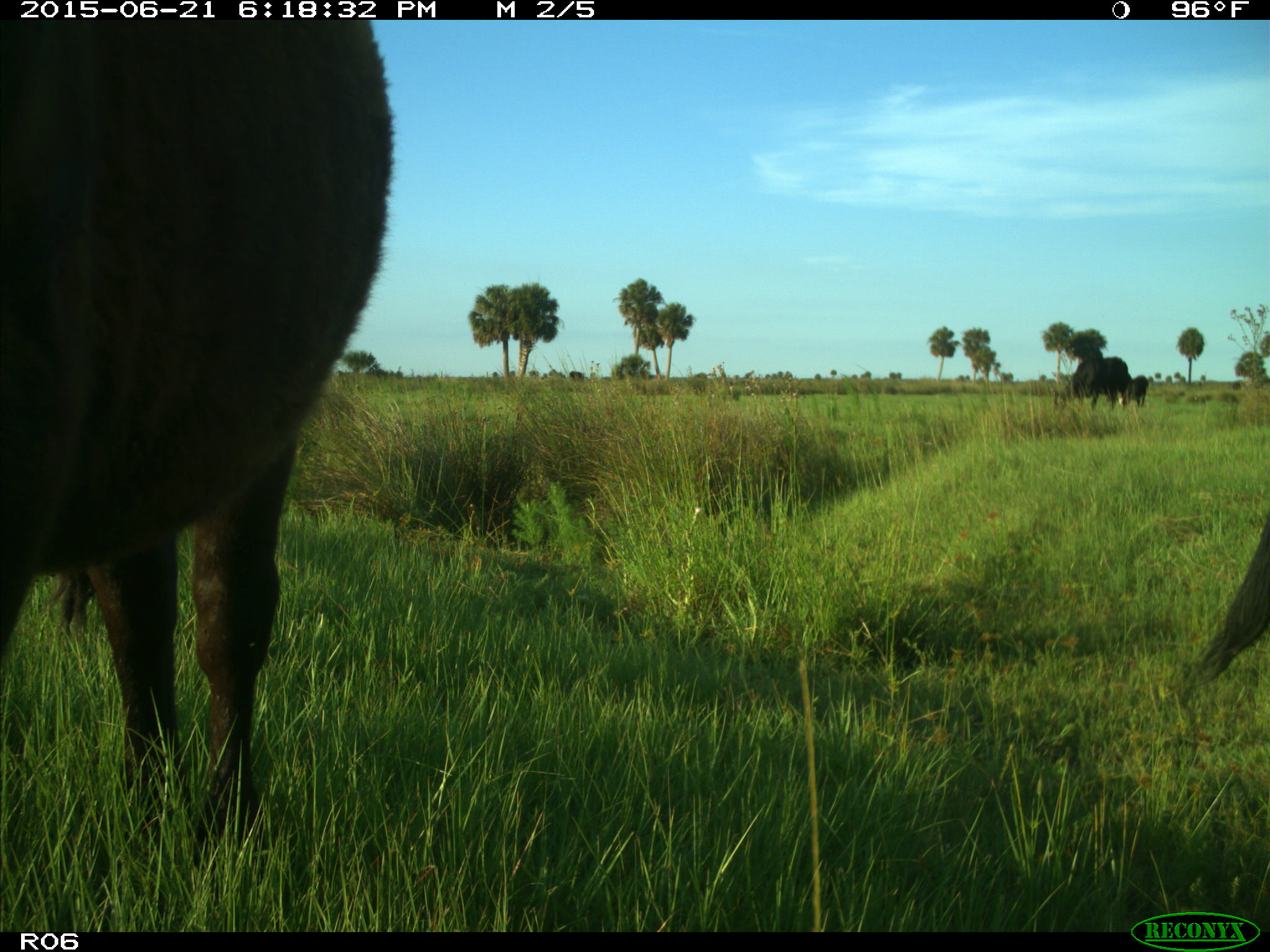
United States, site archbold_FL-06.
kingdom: Animalia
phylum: Chordata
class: Mammalia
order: Artiodactyla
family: Bovidae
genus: Bos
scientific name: Bos taurus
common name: domestic cow